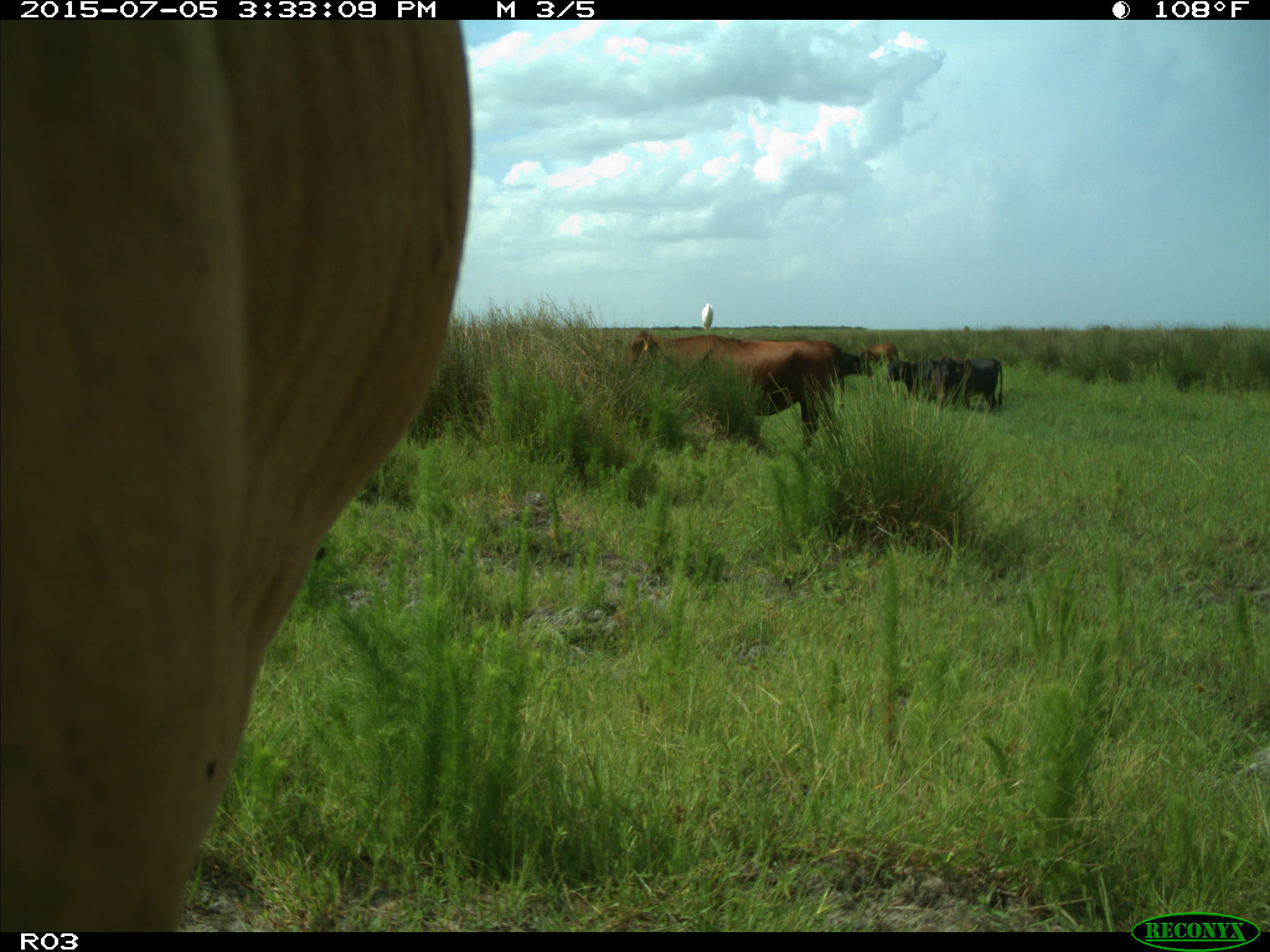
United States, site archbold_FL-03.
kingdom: Animalia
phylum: Chordata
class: Mammalia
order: Artiodactyla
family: Bovidae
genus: Bos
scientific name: Bos taurus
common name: domestic cow